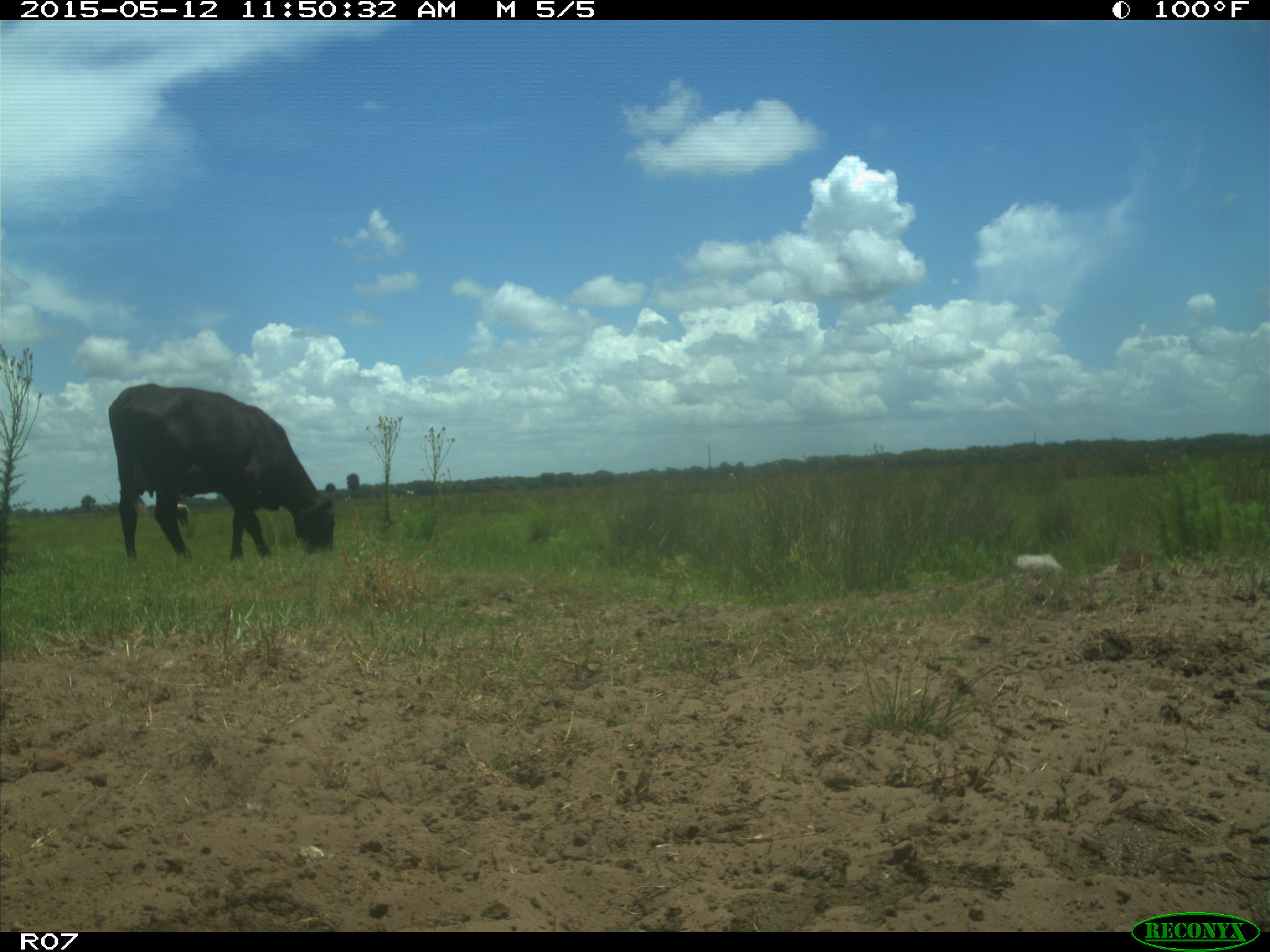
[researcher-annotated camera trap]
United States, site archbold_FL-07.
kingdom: Animalia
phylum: Chordata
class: Mammalia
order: Artiodactyla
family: Bovidae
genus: Bos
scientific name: Bos taurus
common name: domestic cow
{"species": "Bos taurus (domestic cow)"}